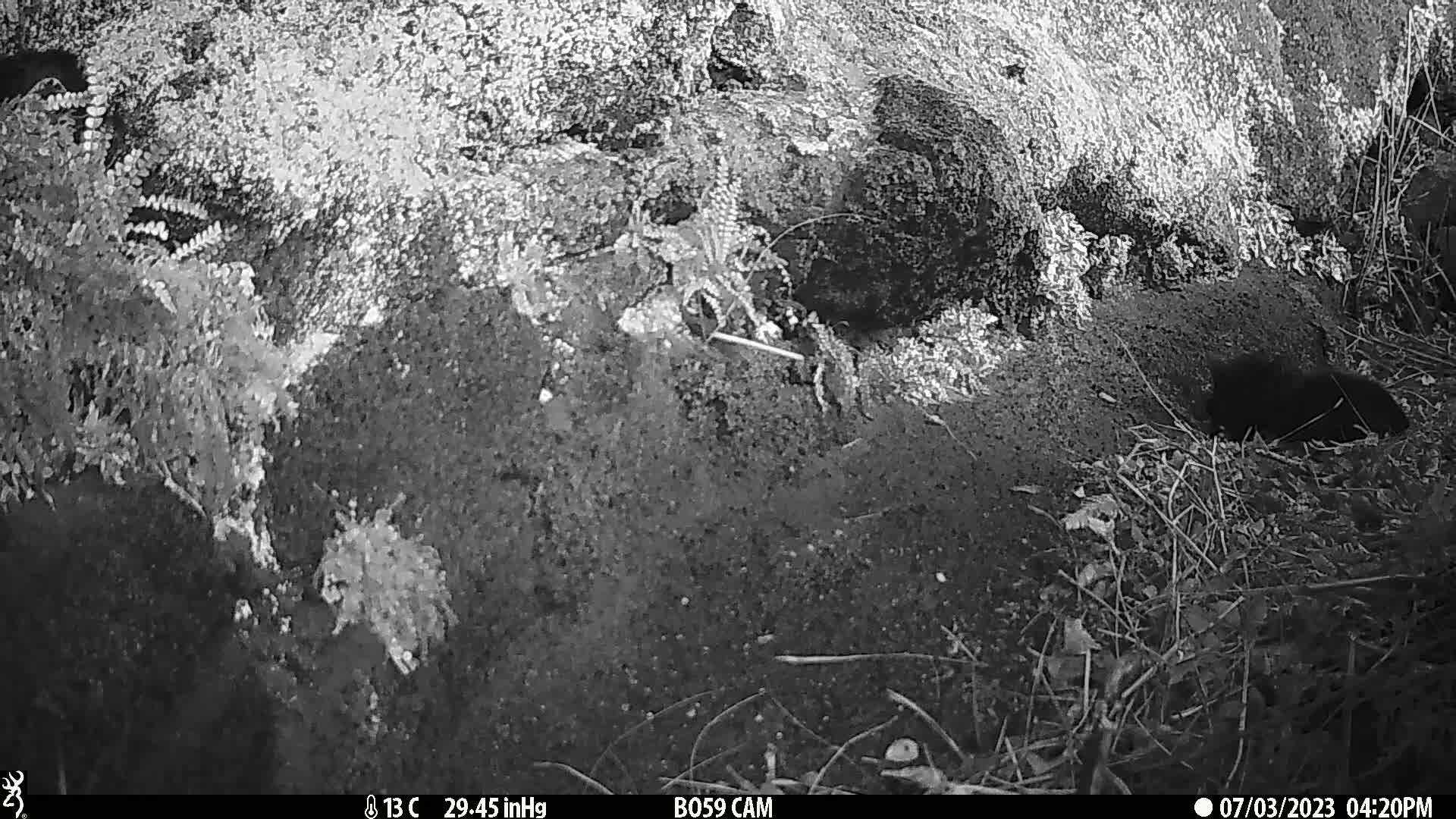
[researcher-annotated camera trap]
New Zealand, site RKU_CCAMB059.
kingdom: Animalia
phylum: Chordata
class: Mammalia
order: Carnivora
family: Felidae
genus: Felis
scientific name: Felis catus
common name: domestic cat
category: cat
Cat (domestic cat) (Felis catus).